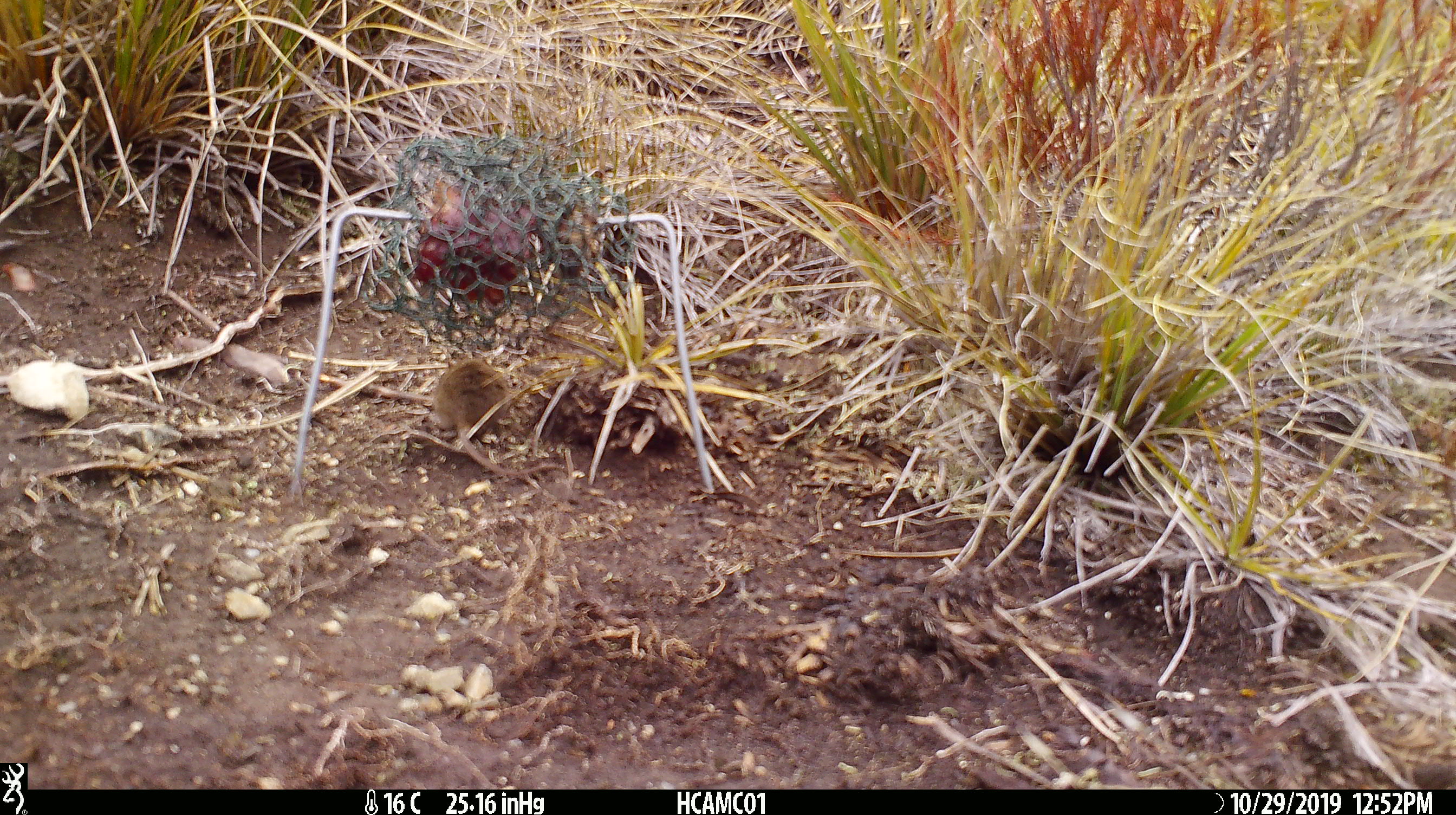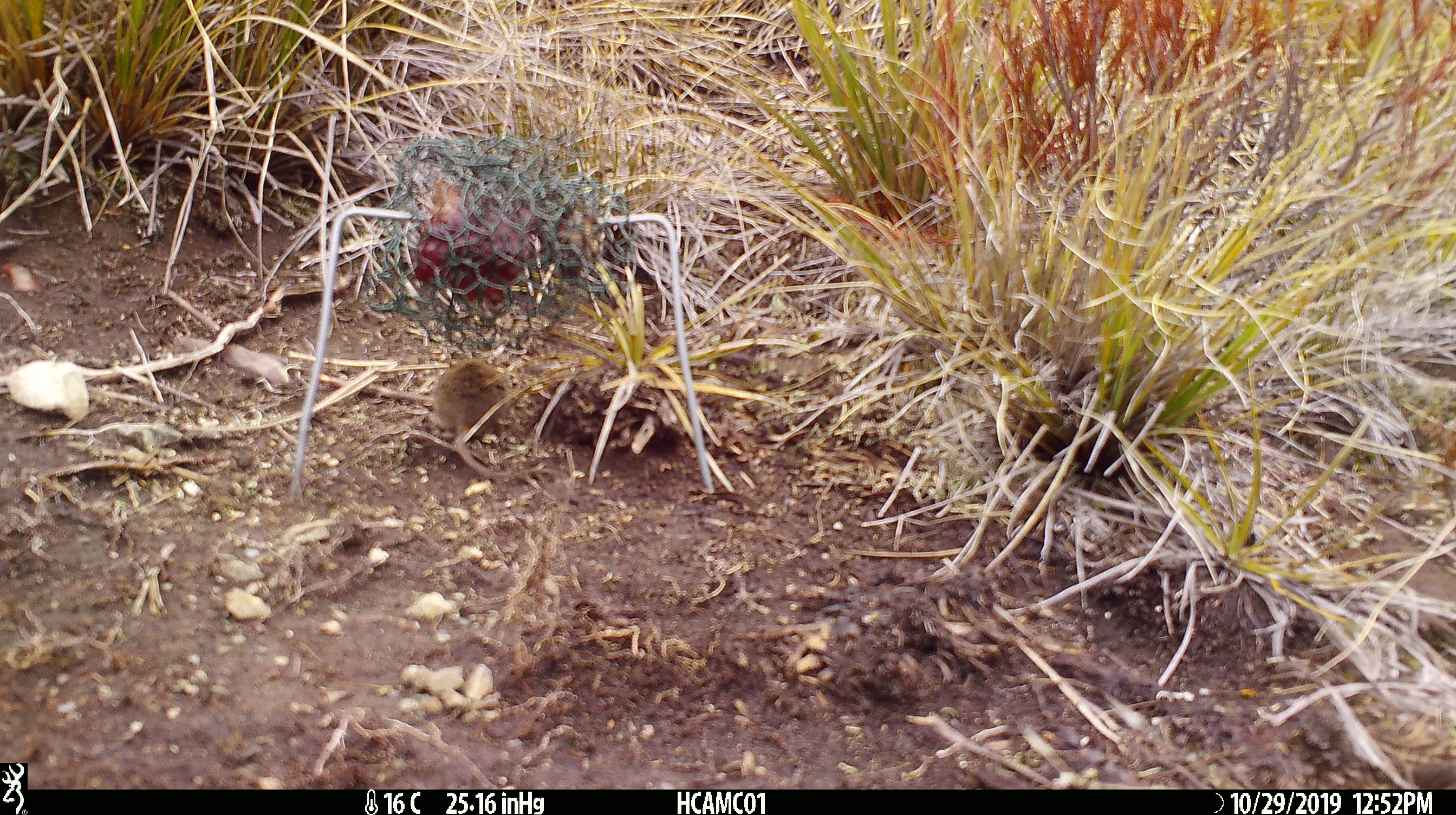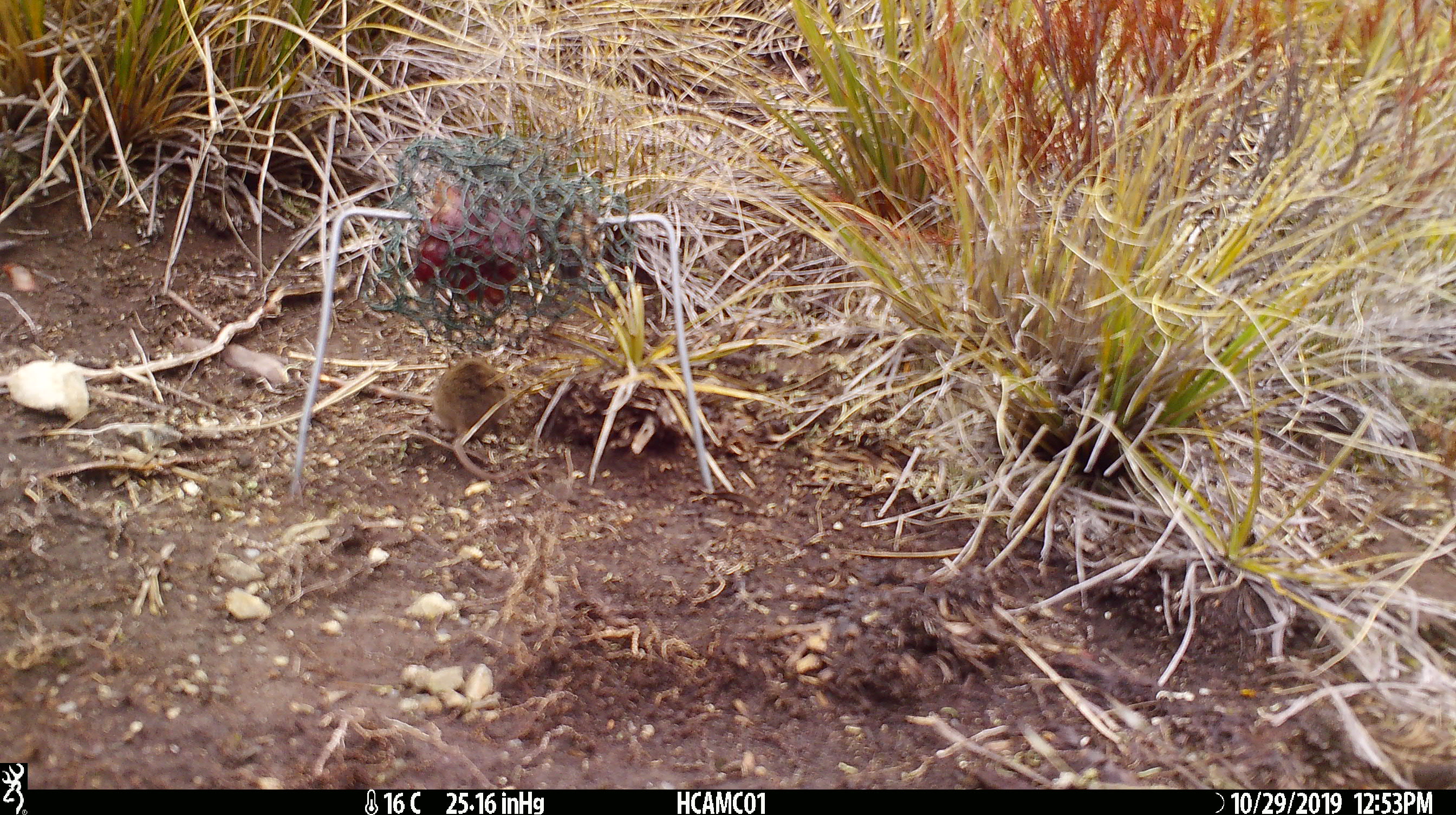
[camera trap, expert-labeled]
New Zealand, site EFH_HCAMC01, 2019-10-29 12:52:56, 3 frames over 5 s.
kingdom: Animalia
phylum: Chordata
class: Mammalia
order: Rodentia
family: Muridae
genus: Mus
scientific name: Mus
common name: mouse